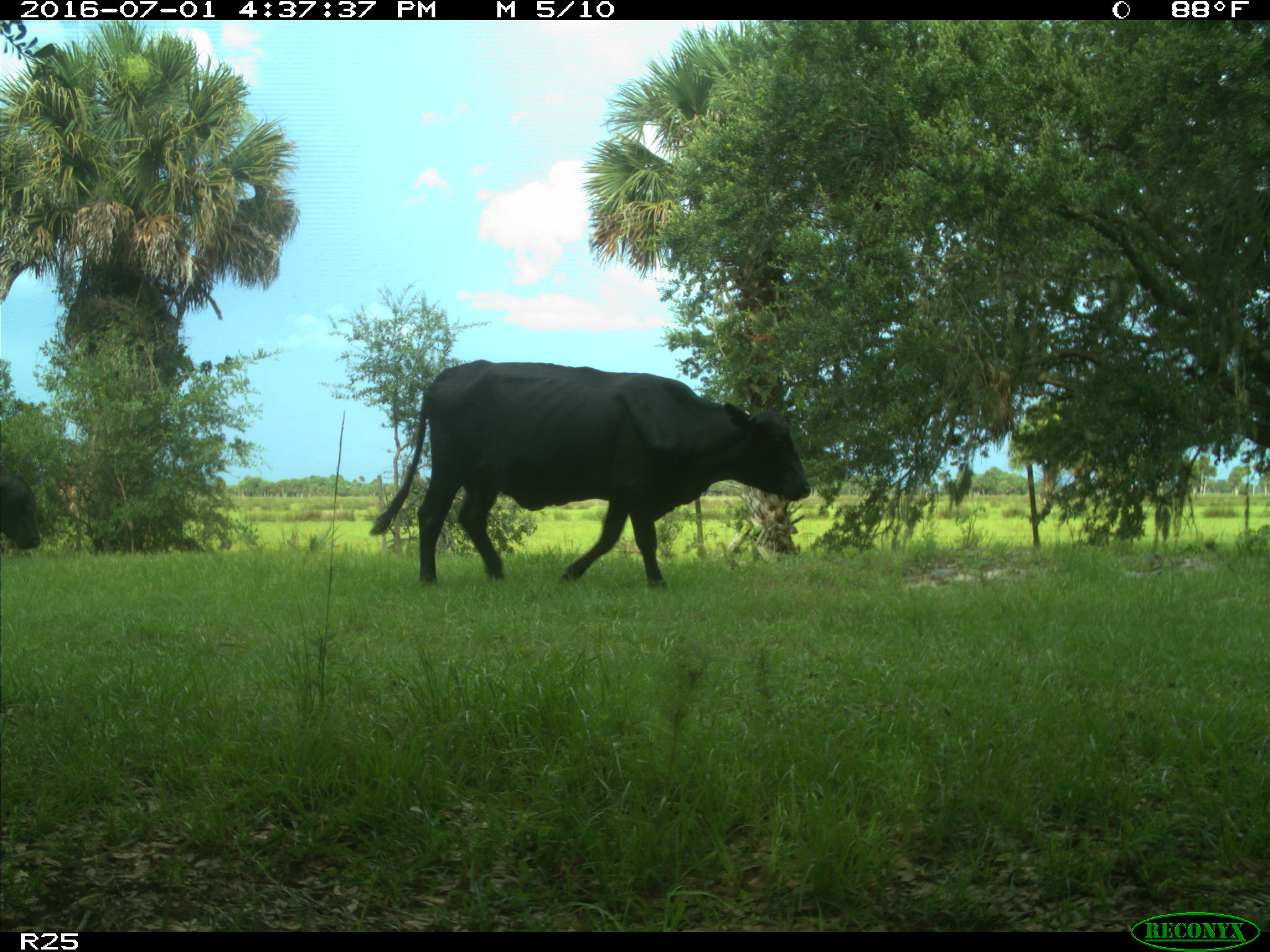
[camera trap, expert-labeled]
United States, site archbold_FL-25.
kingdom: Animalia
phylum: Chordata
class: Mammalia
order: Artiodactyla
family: Bovidae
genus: Bos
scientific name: Bos taurus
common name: domestic cow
Bos taurus (domestic cow).